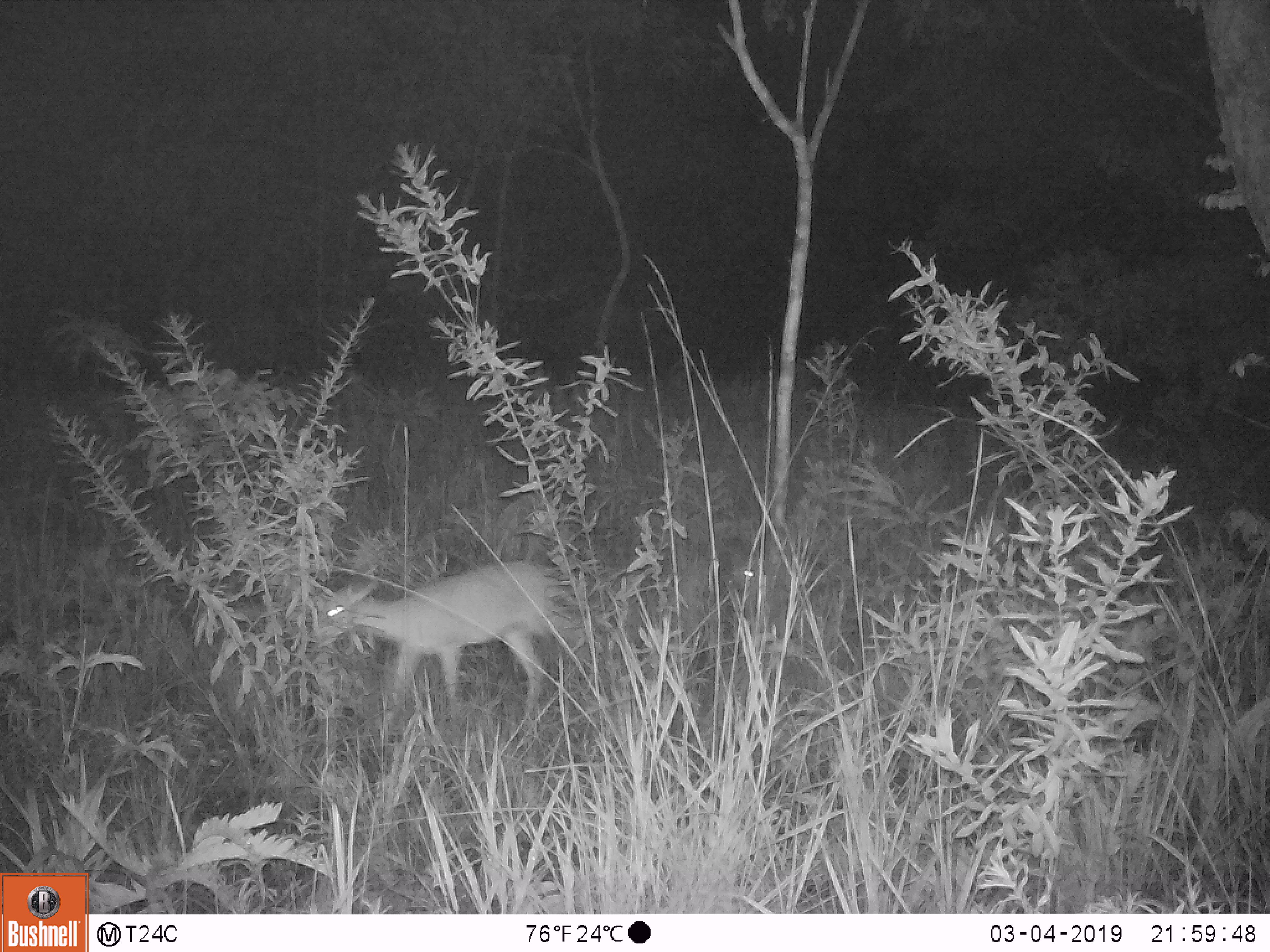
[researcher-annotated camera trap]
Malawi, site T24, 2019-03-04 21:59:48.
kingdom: Animalia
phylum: Chordata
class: Mammalia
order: Artiodactyla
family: Bovidae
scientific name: Antilopinae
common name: small antelope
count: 1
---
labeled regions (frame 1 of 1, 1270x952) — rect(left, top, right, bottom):
small antelope: rect(282, 555, 604, 730)